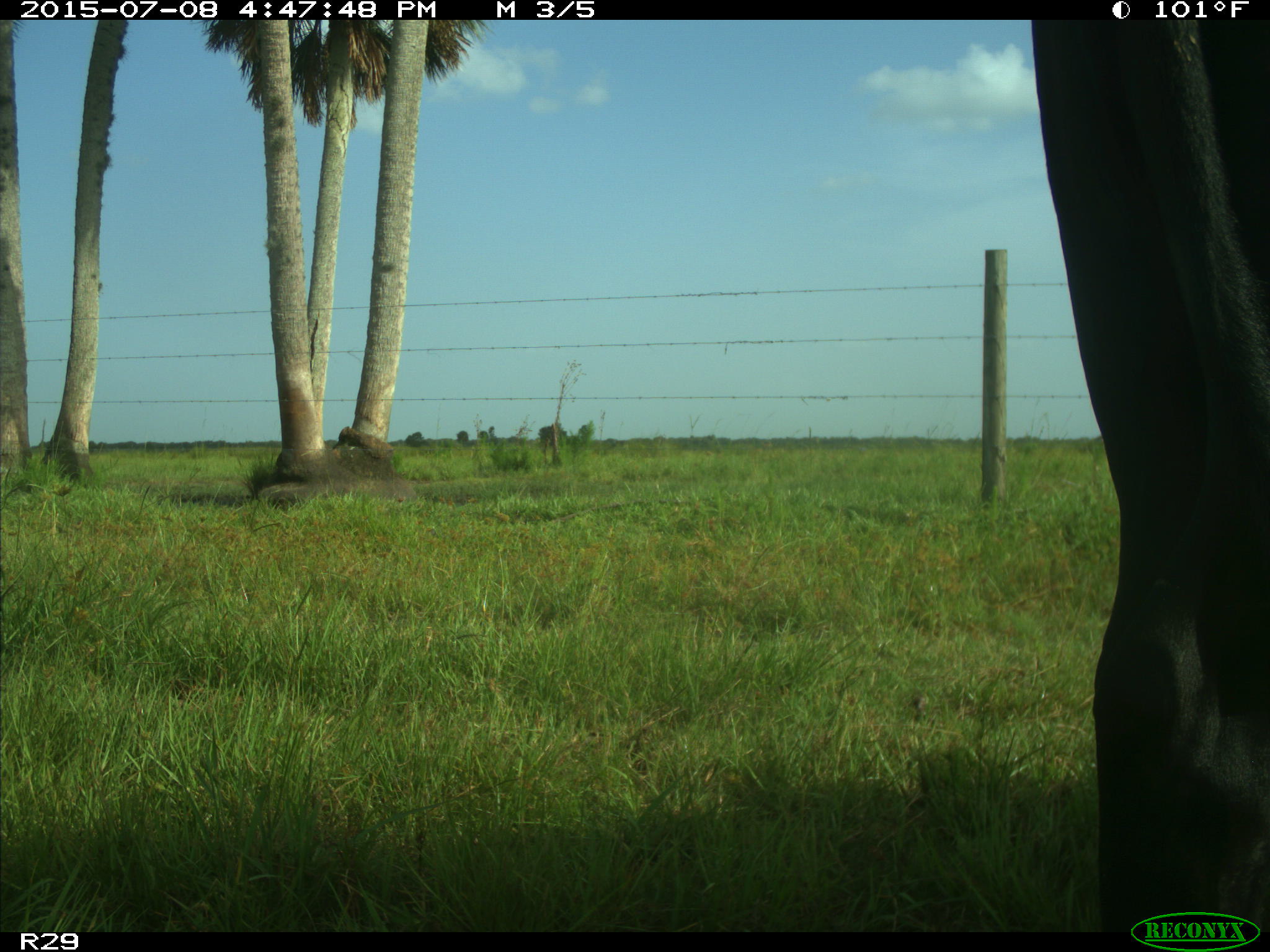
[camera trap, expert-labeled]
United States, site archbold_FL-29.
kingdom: Animalia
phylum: Chordata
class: Mammalia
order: Artiodactyla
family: Bovidae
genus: Bos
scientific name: Bos taurus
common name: domestic cow